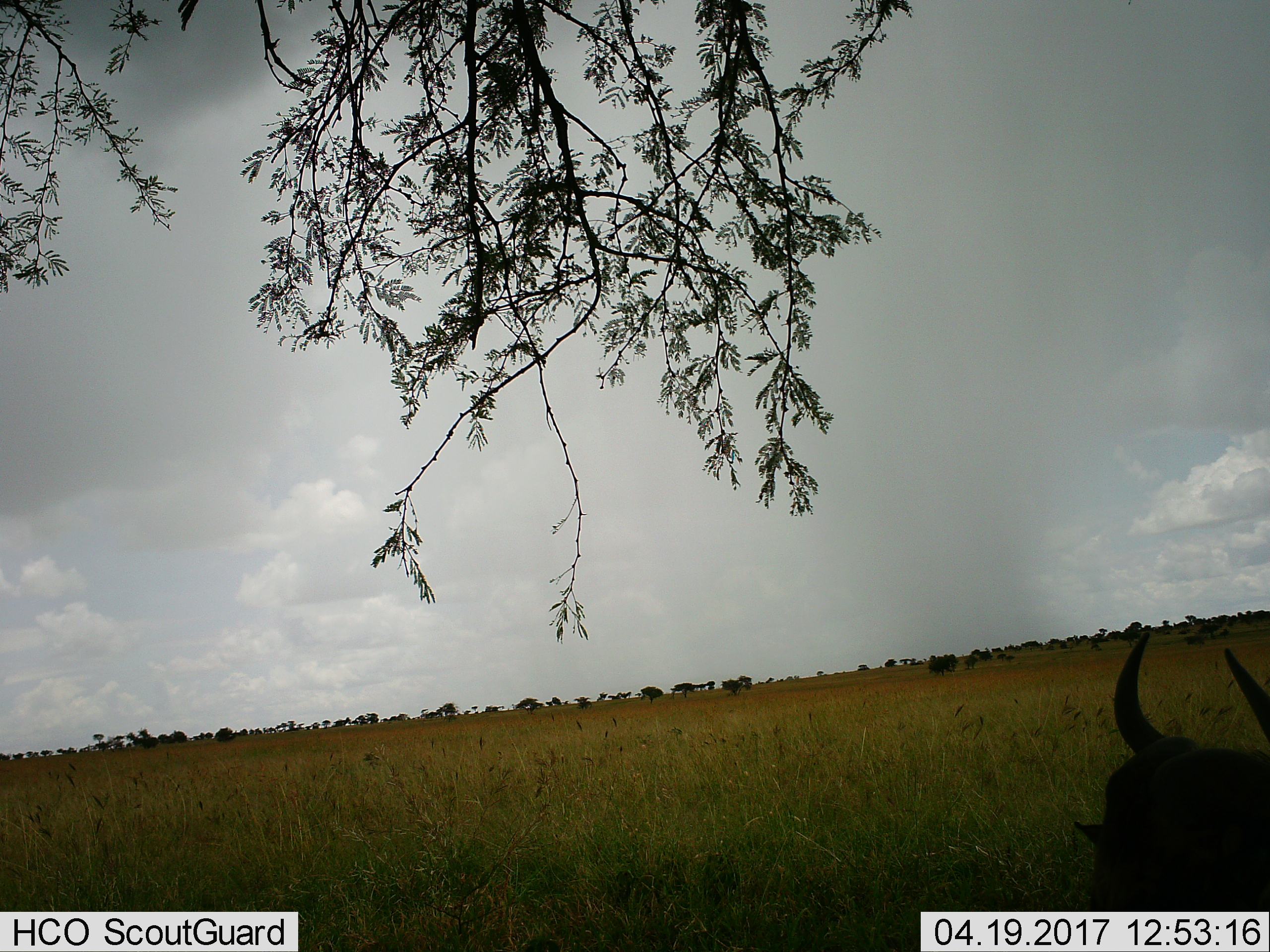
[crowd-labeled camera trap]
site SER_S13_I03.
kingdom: Animalia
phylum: Chordata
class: Mammalia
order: Artiodactyla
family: Bovidae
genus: Connochaetes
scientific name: Connochaetes taurinus taurinus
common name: blue wildebeest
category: wildebeestblue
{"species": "wildebeestblue (blue wildebeest) (Connochaetes taurinus taurinus)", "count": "1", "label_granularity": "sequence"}